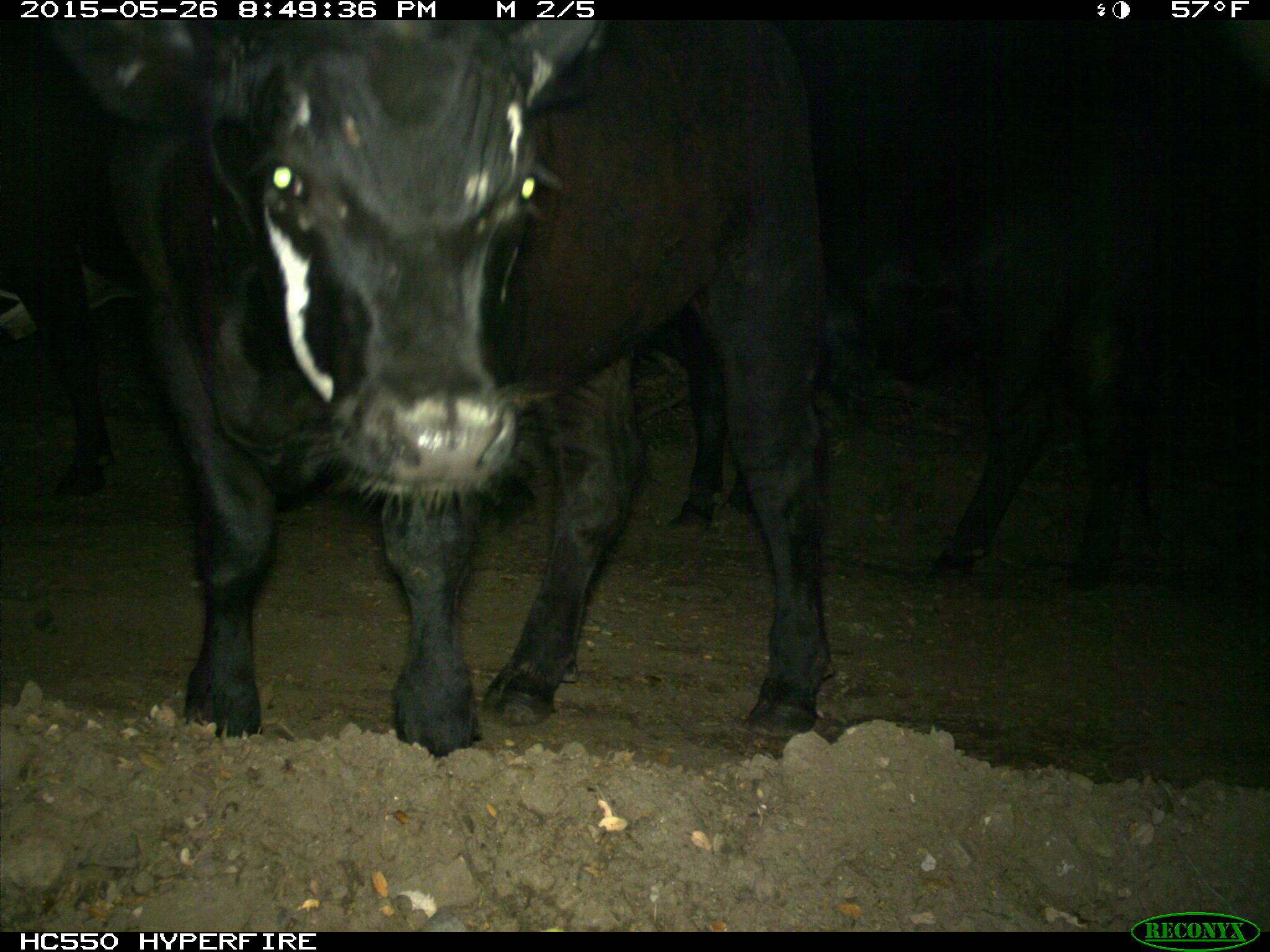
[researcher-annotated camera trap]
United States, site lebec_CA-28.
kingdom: Animalia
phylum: Chordata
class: Mammalia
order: Artiodactyla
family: Bovidae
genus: Bos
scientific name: Bos taurus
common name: domestic cow